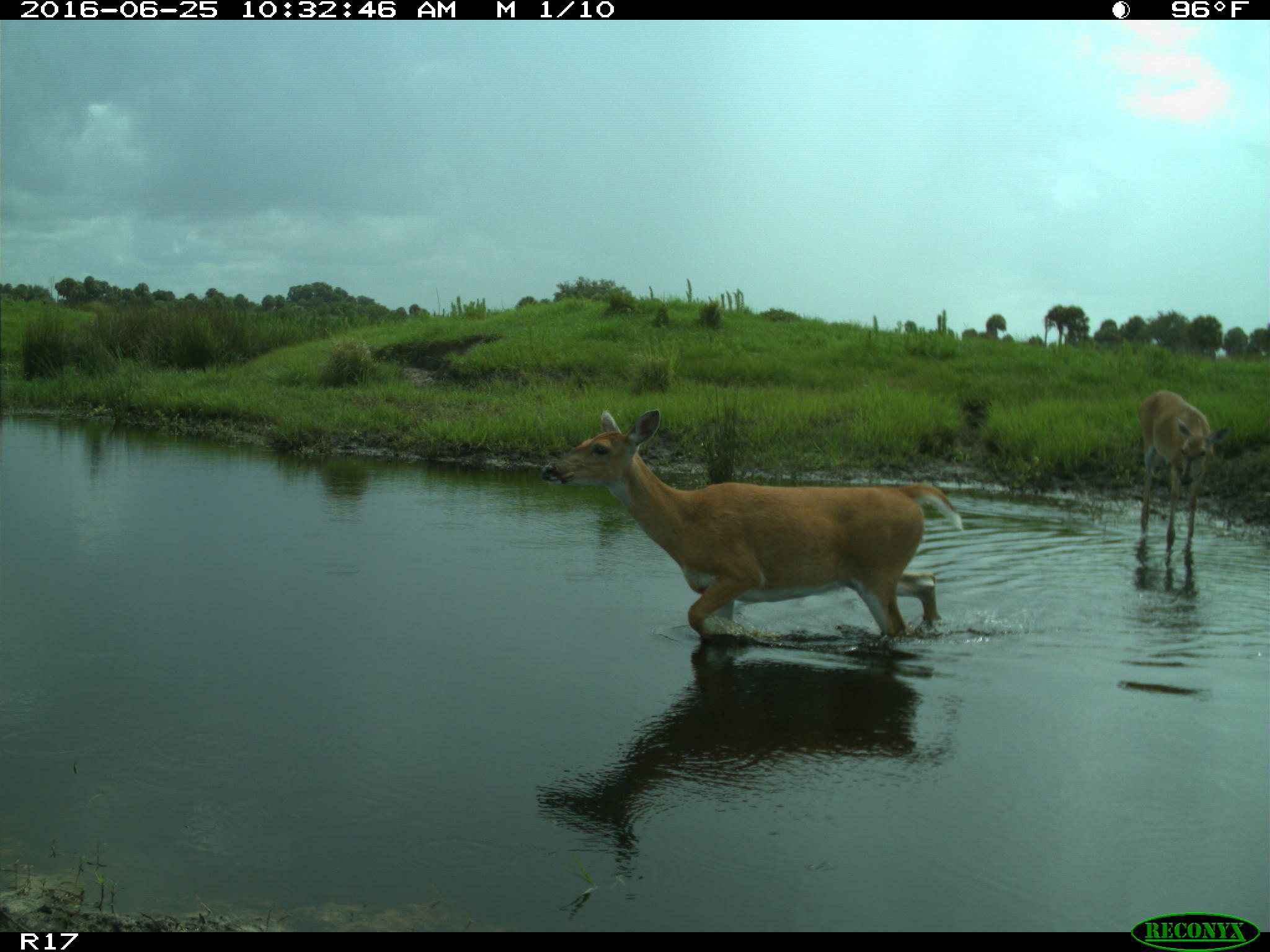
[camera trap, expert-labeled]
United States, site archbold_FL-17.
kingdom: Animalia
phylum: Chordata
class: Mammalia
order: Artiodactyla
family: Cervidae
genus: Odocoileus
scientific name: Odocoileus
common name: deer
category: unidentified deer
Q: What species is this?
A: Unidentified deer (deer) (Odocoileus).